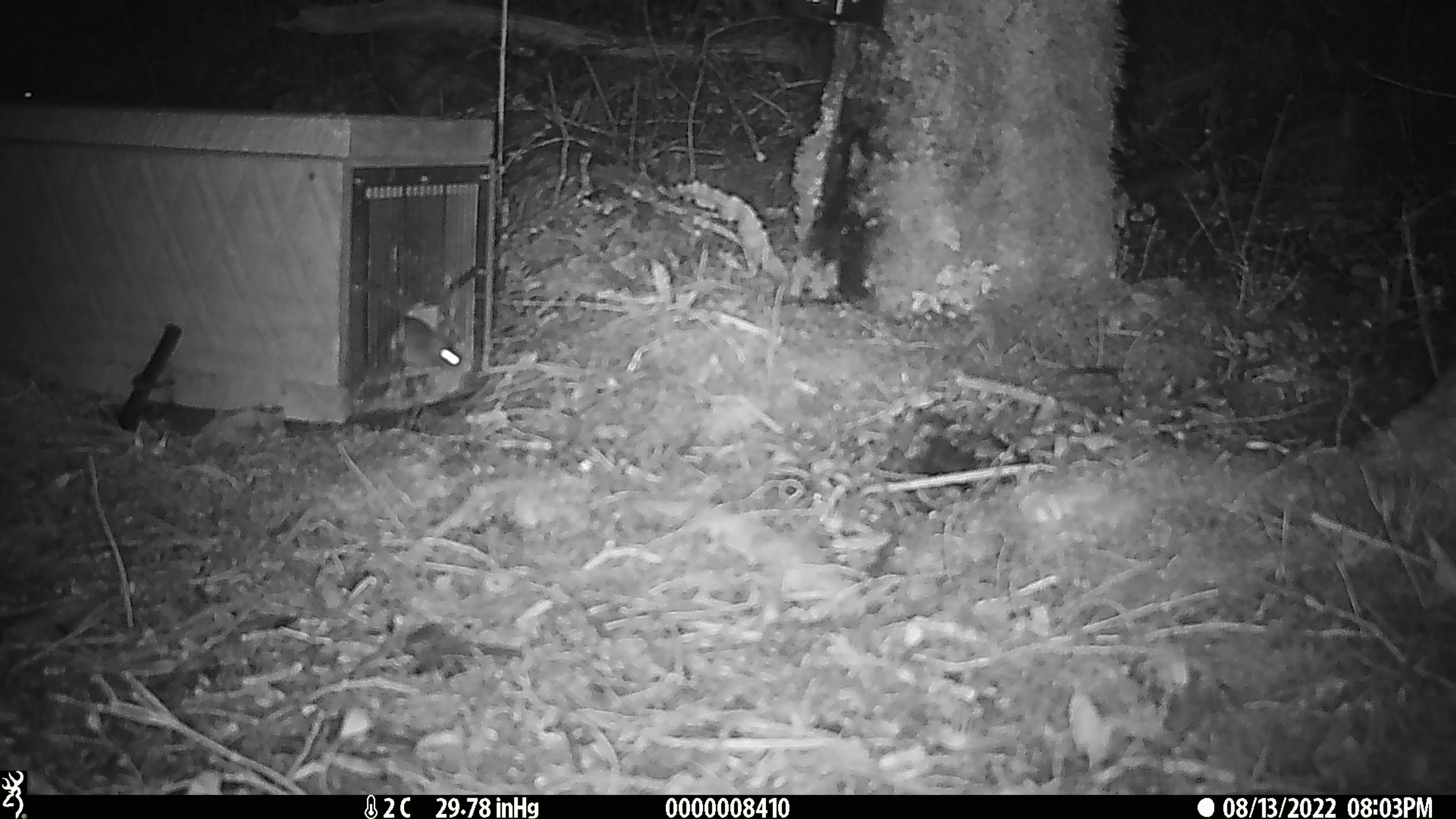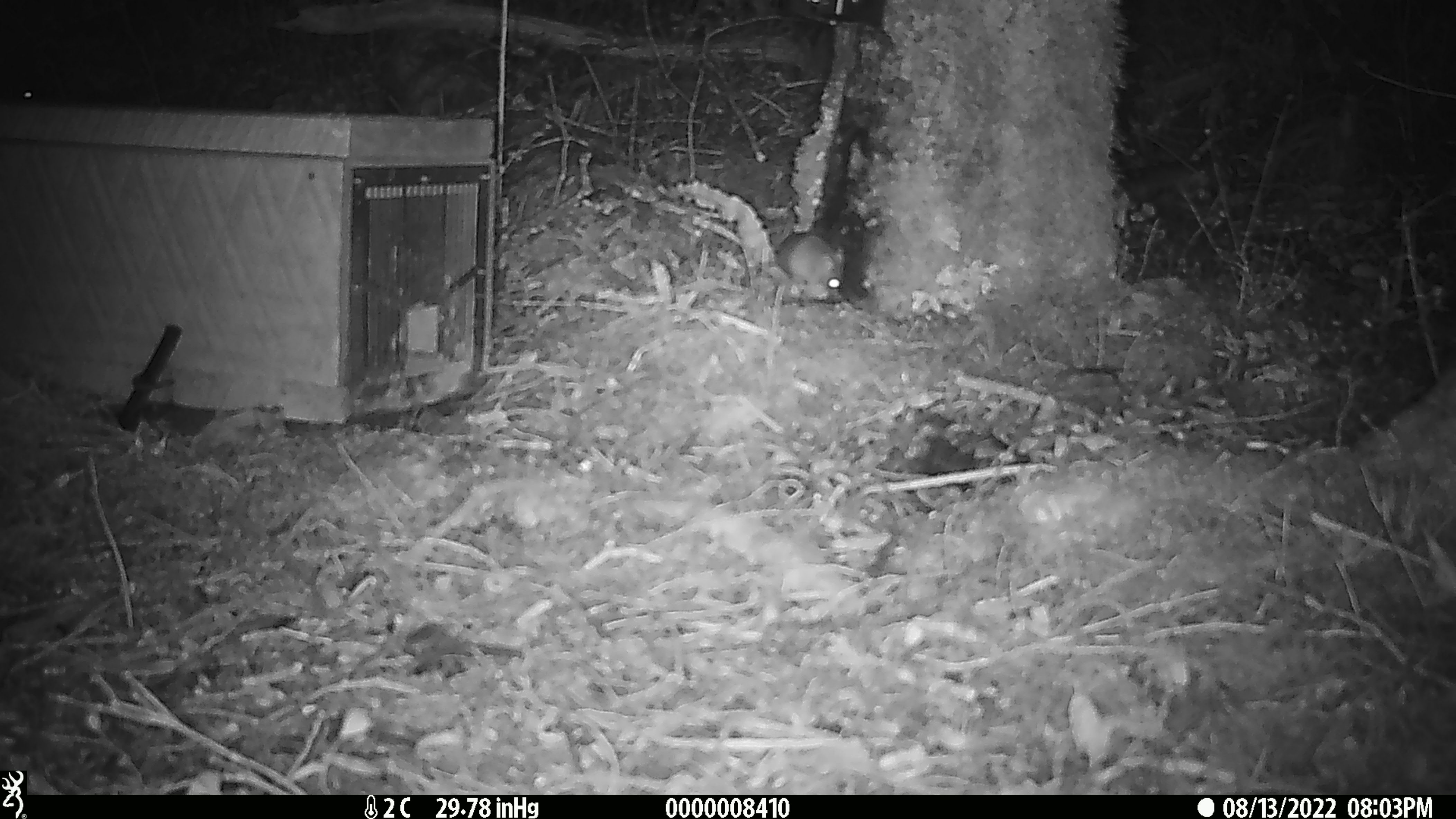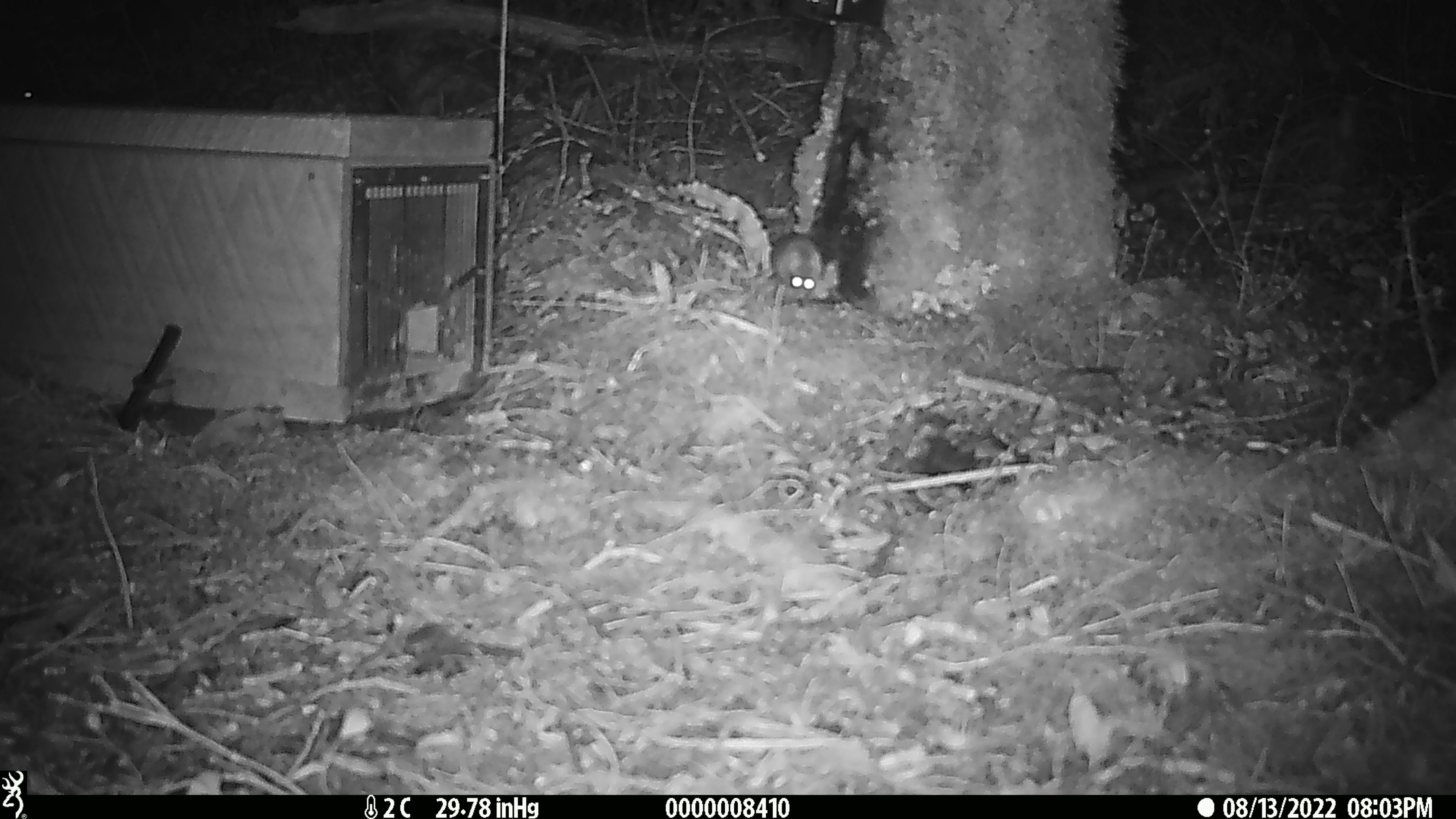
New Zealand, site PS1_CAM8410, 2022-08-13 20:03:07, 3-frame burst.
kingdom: Animalia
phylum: Chordata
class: Mammalia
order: Rodentia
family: Muridae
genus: Mus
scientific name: Mus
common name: mouse